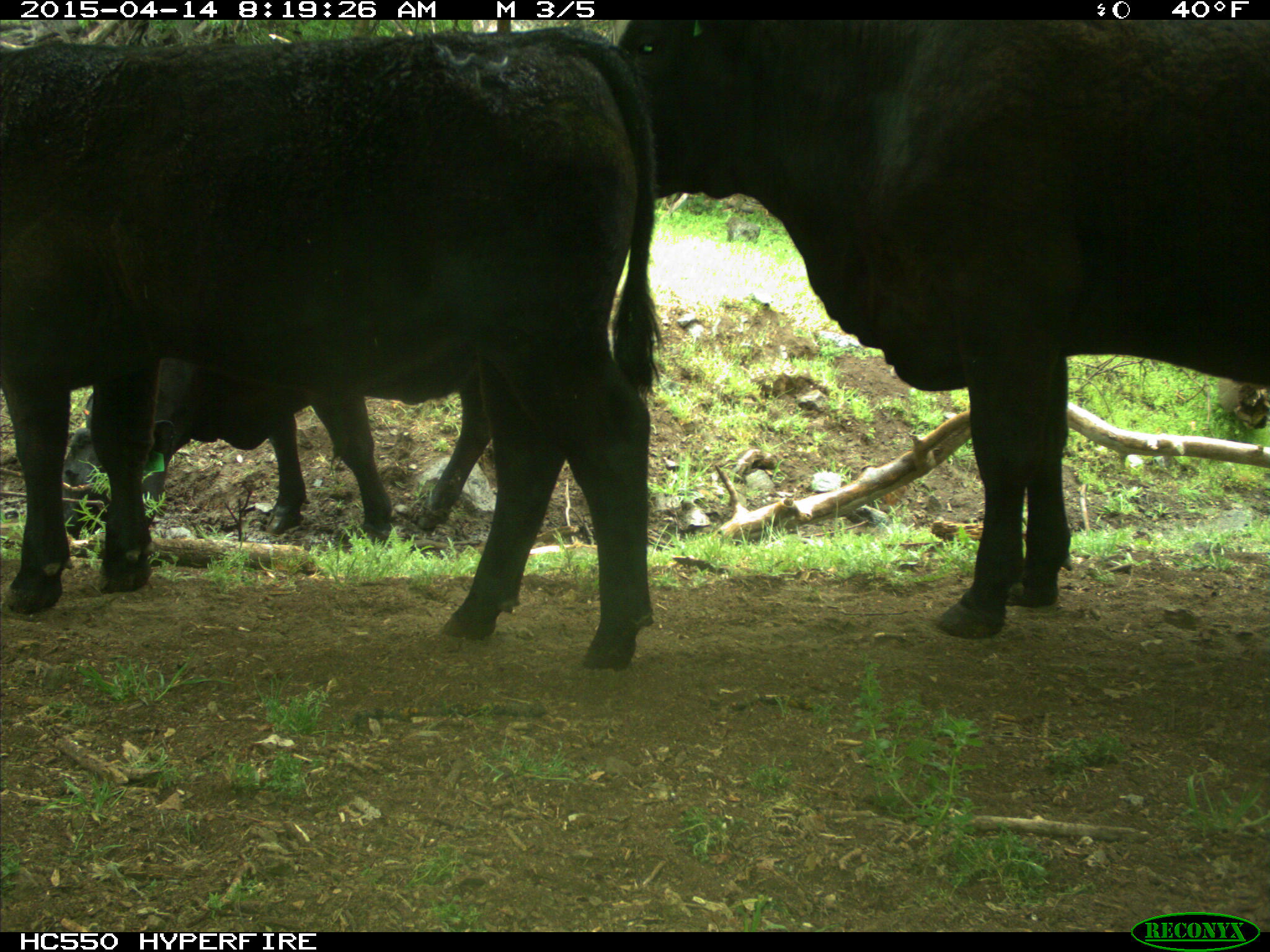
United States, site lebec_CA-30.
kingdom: Animalia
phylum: Chordata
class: Mammalia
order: Artiodactyla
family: Bovidae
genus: Bos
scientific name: Bos taurus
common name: domestic cow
Bos taurus (domestic cow).